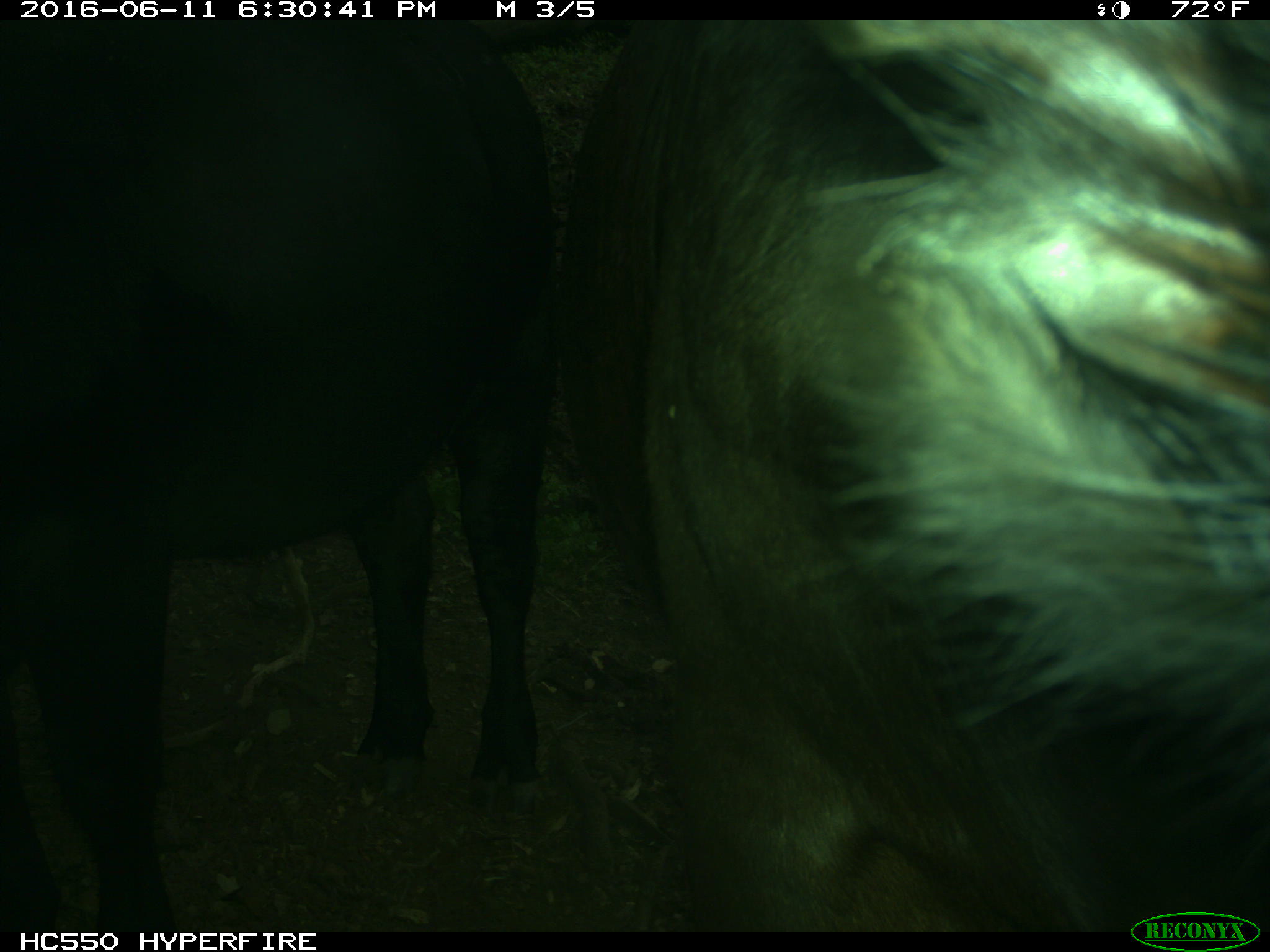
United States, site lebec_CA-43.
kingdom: Animalia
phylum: Chordata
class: Mammalia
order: Artiodactyla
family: Bovidae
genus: Bos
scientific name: Bos taurus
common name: domestic cow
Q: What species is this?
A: Bos taurus (domestic cow).